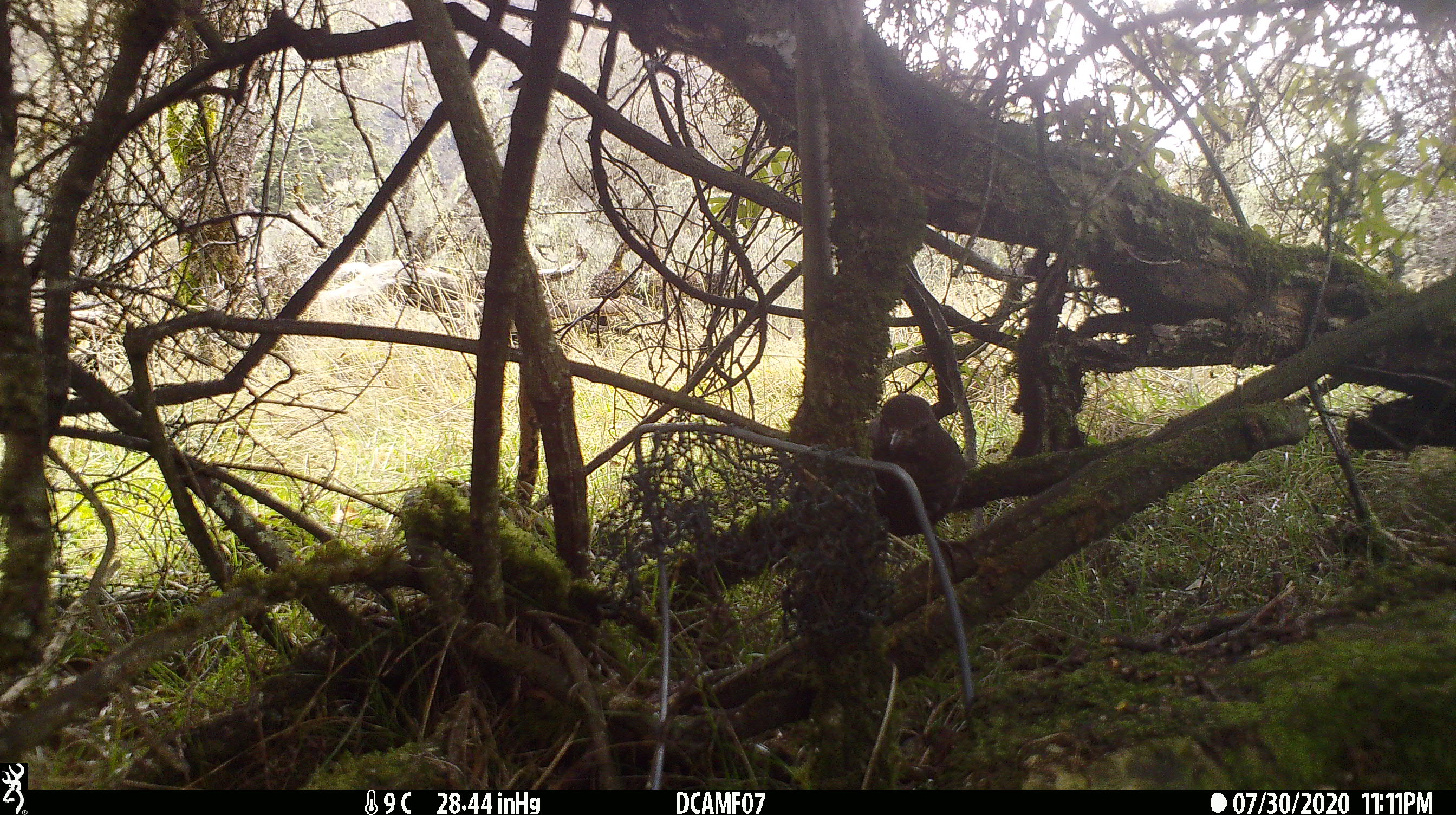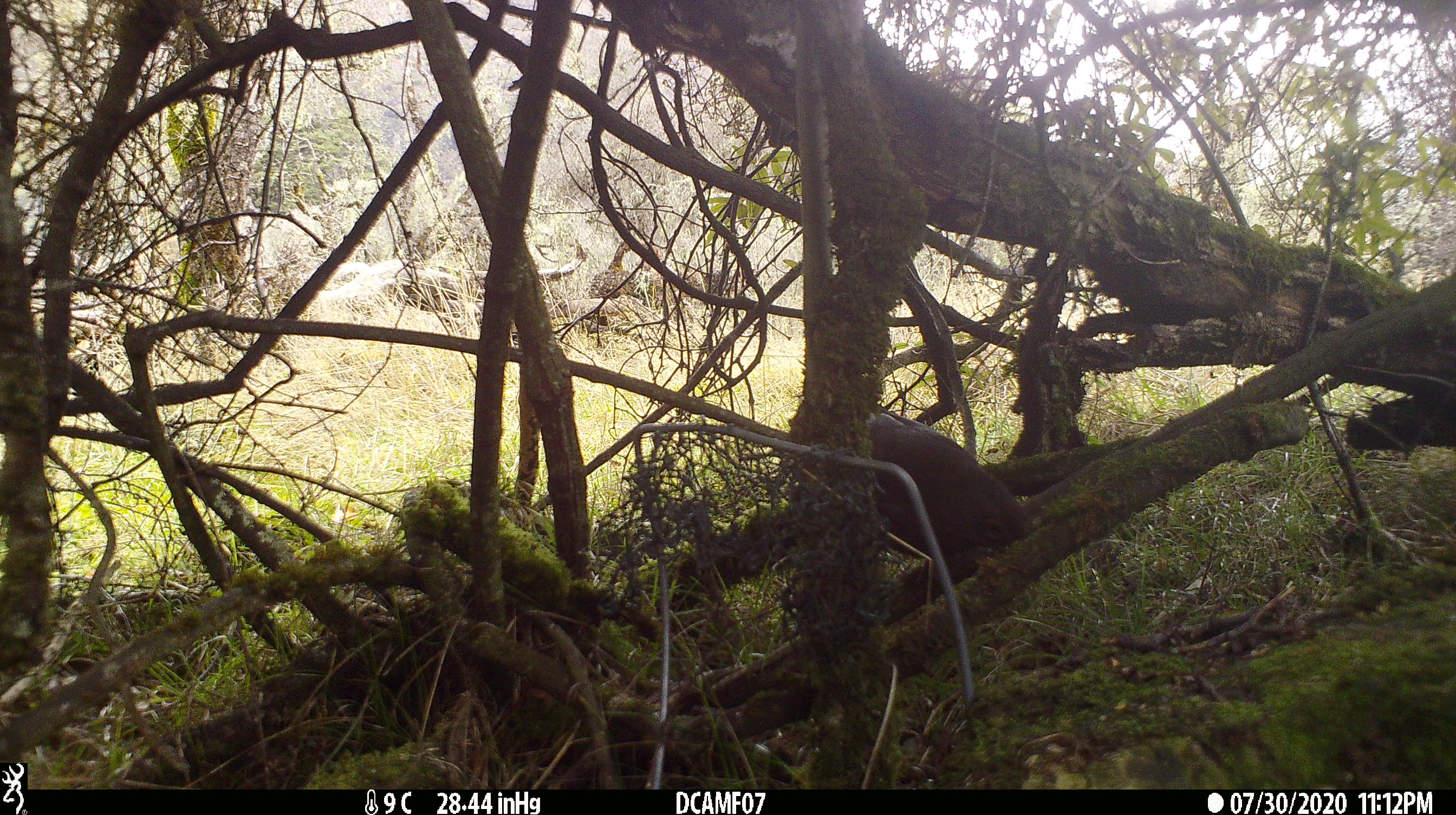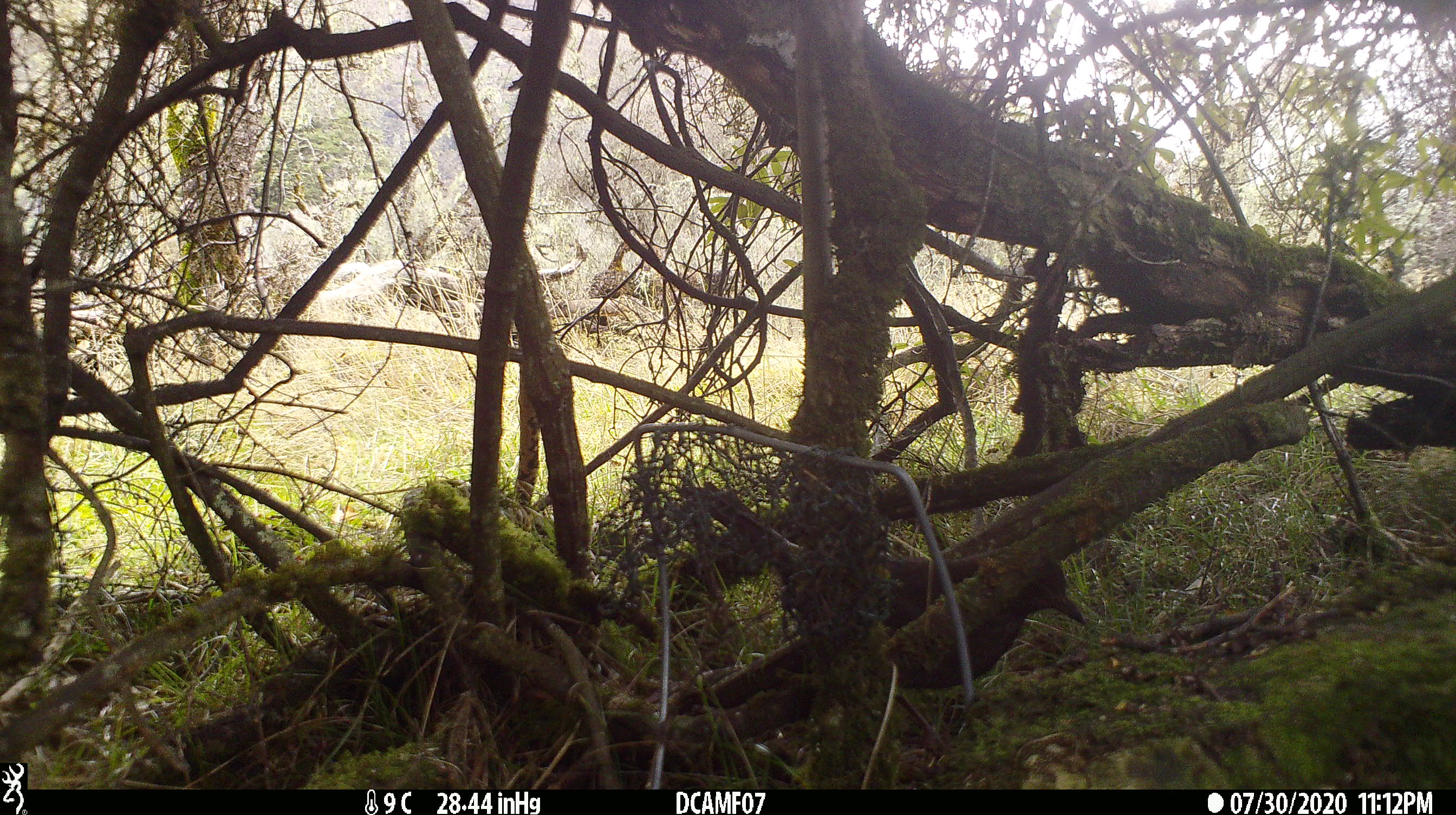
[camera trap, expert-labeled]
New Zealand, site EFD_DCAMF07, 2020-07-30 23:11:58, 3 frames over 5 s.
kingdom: Animalia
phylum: Chordata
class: Aves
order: Passeriformes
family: Turdidae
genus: Turdus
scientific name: Turdus merula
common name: eurasian blackbird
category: blackbird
Blackbird (eurasian blackbird) (Turdus merula).